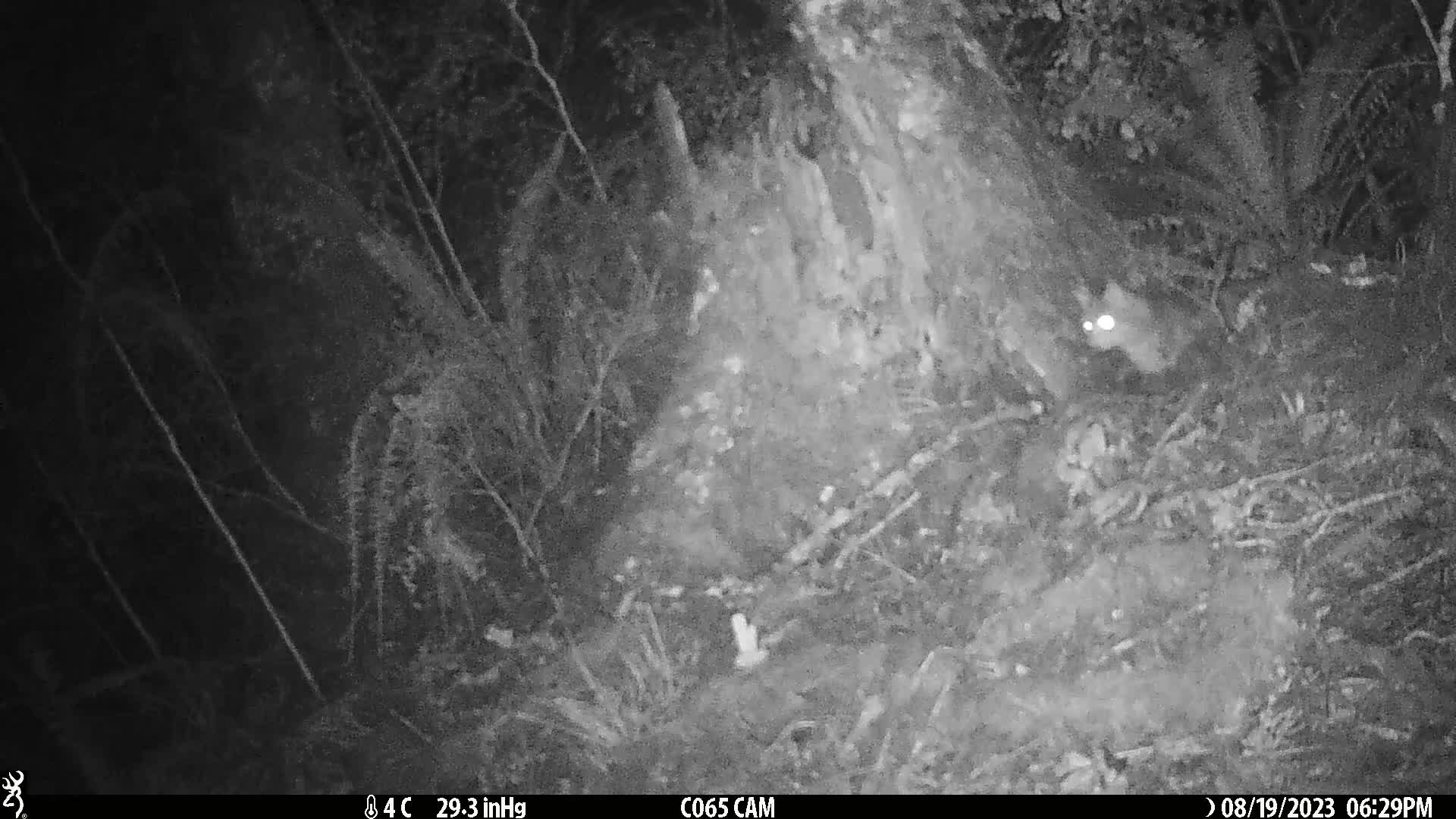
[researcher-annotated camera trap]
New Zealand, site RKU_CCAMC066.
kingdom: Animalia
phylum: Chordata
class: Mammalia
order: Carnivora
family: Felidae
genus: Felis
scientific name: Felis catus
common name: domestic cat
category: cat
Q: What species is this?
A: Cat (domestic cat) (Felis catus).